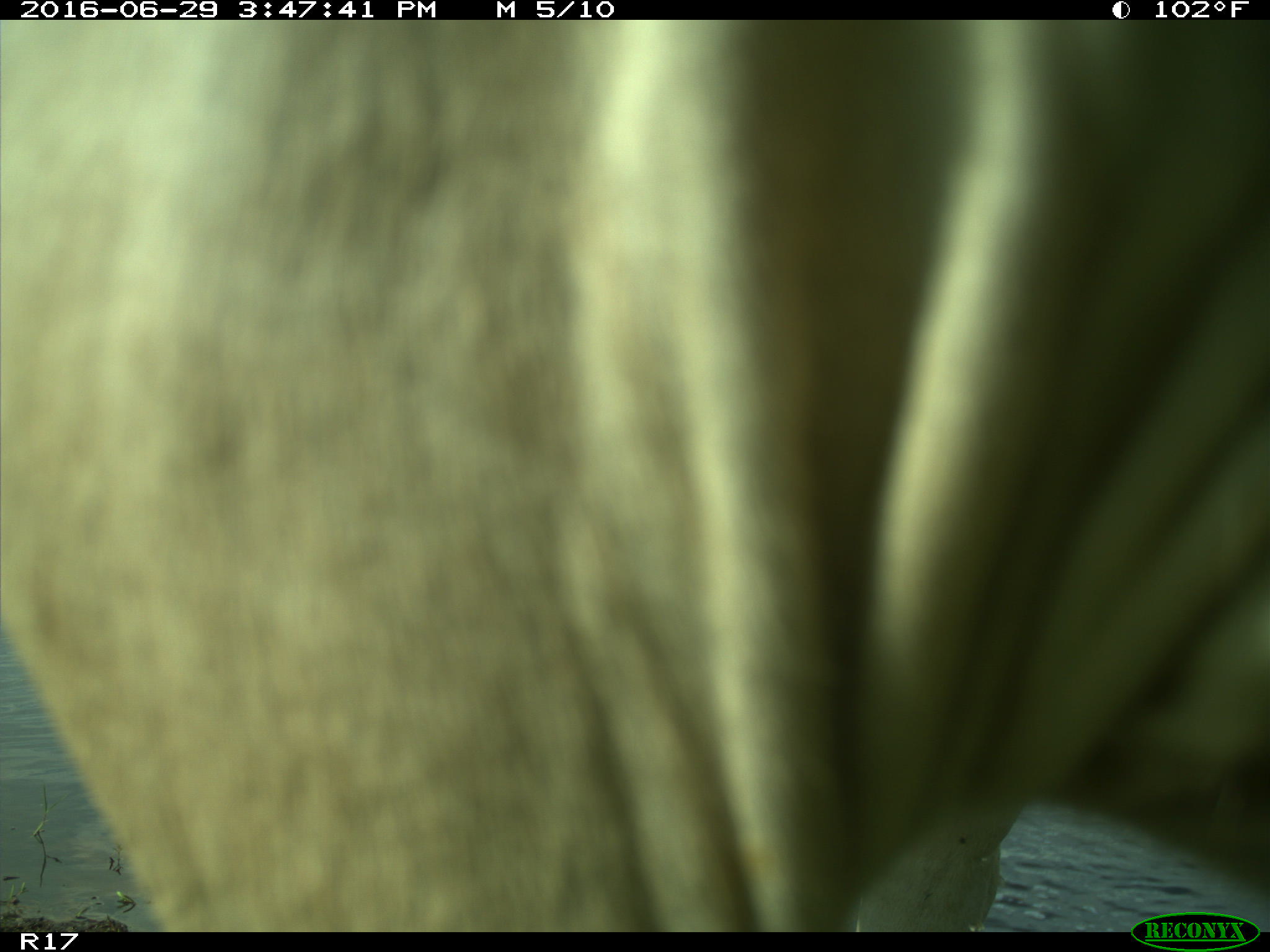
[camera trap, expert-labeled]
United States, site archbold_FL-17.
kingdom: Animalia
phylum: Chordata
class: Mammalia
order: Artiodactyla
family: Bovidae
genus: Bos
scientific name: Bos taurus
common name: domestic cow